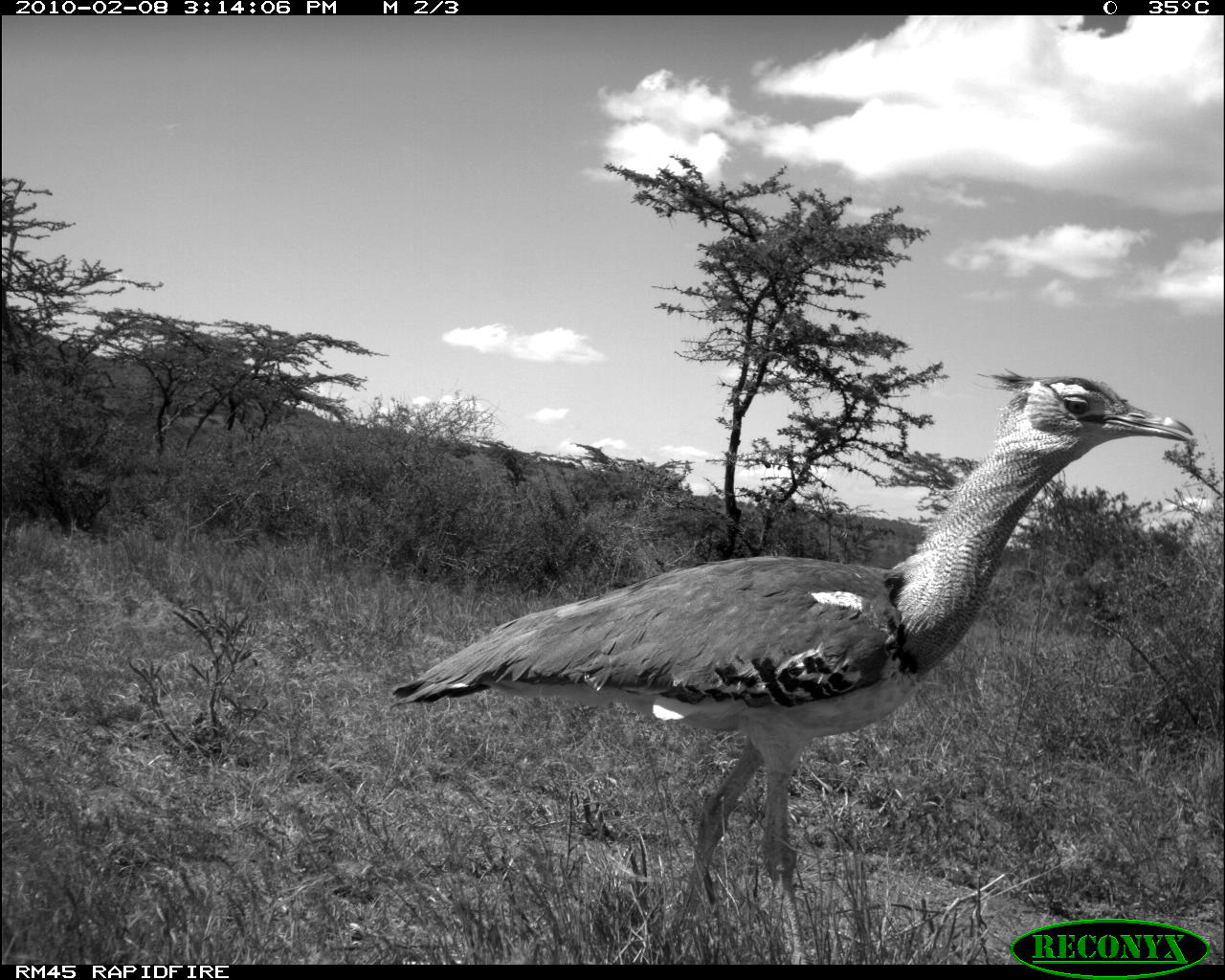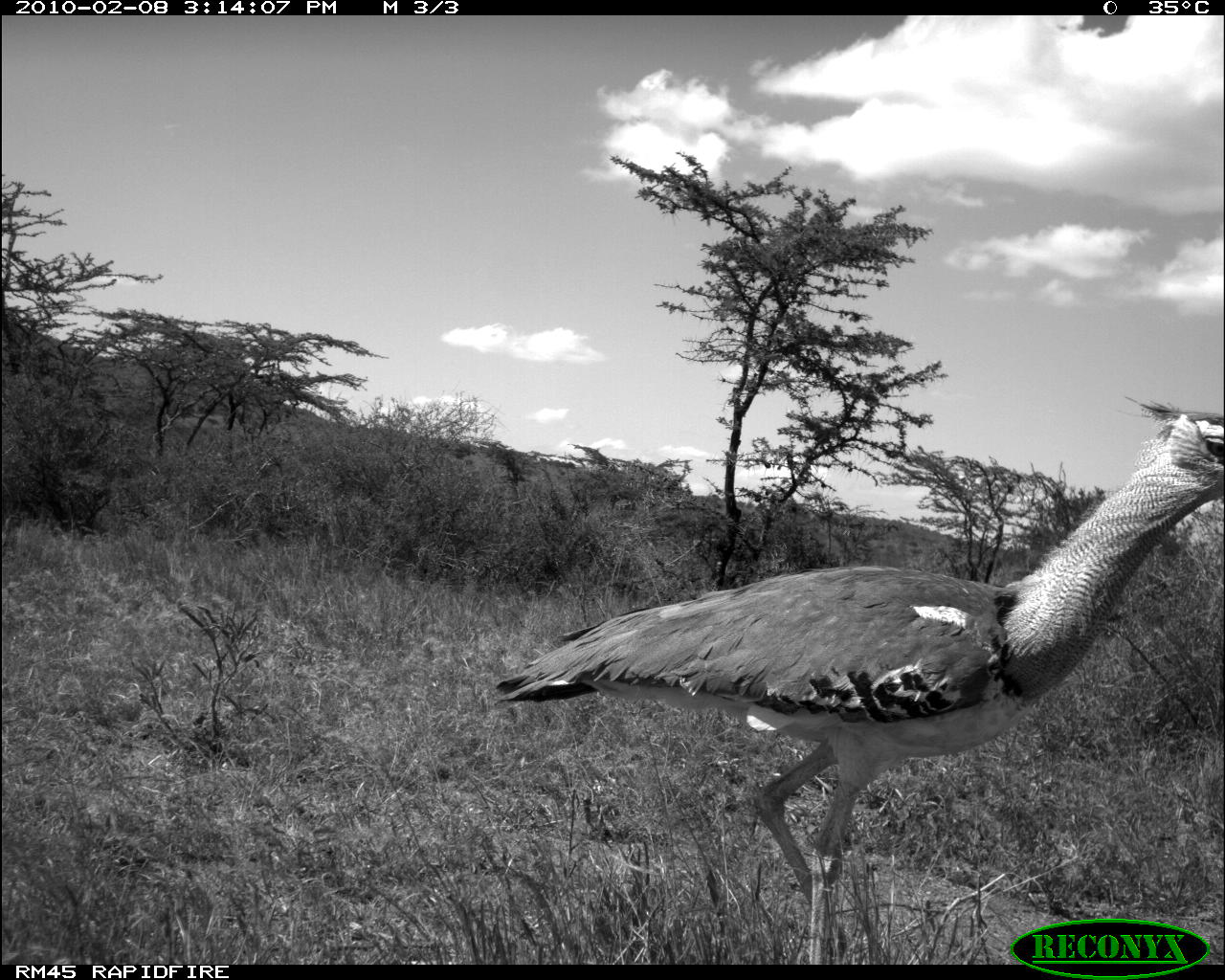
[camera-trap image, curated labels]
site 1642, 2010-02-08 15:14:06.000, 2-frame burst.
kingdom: Animalia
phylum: Chordata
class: Aves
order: Otidiformes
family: Otididae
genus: Ardeotis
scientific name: Ardeotis kori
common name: kori bustard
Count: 1.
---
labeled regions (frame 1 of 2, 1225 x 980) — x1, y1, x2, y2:
ardeotis kori: 388, 363, 1196, 958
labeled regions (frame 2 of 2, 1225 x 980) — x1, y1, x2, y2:
ardeotis kori: 485, 389, 1225, 961